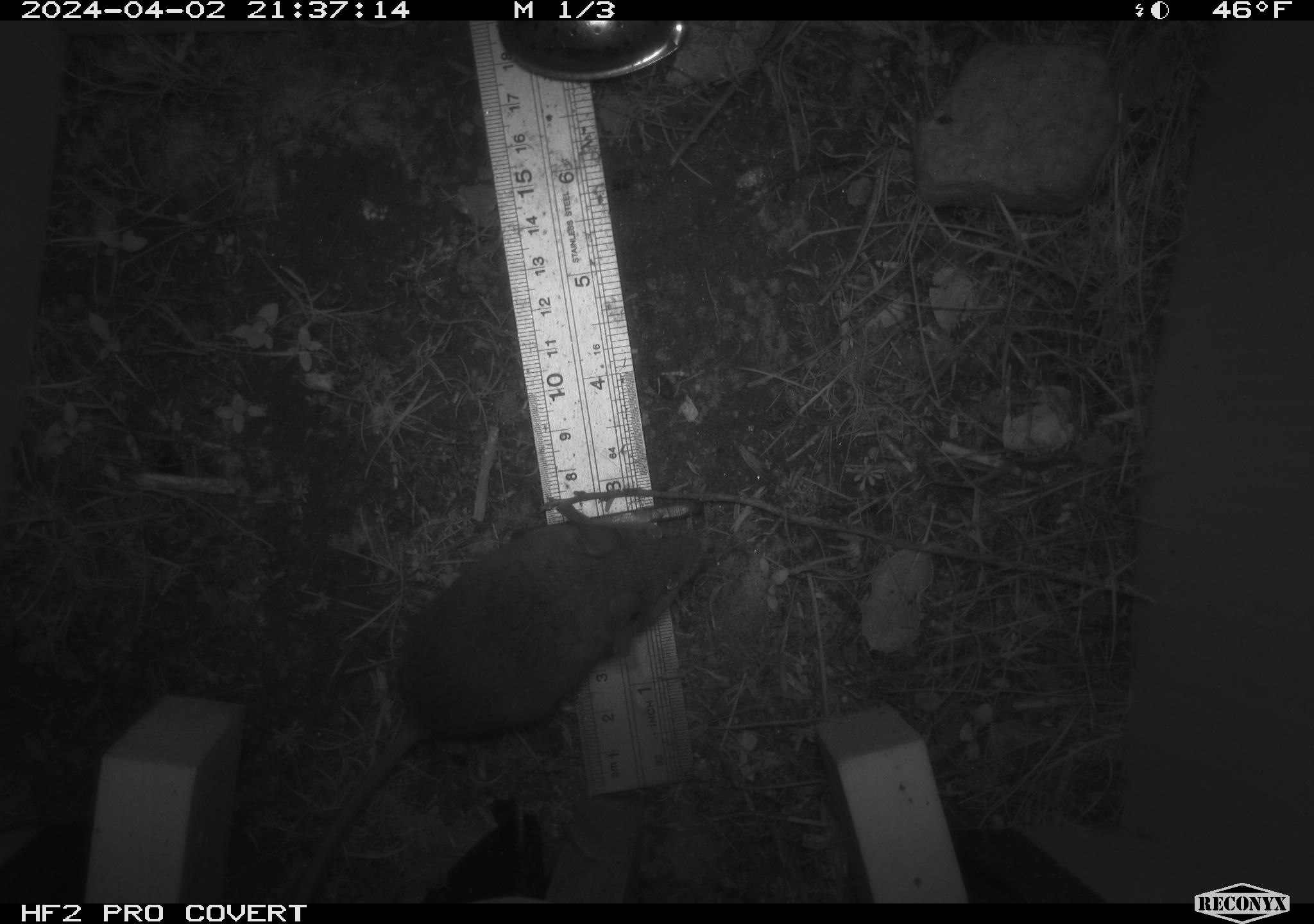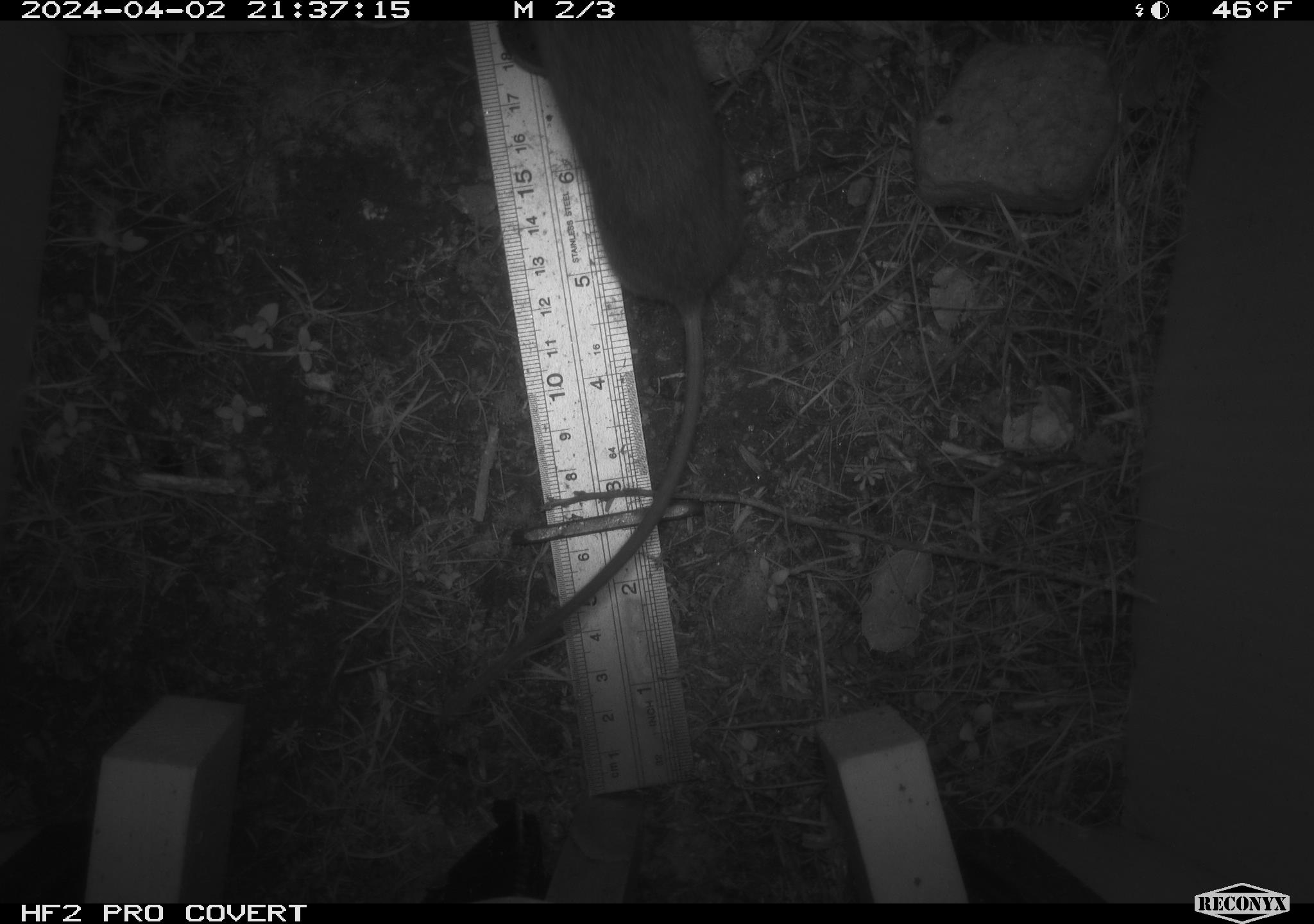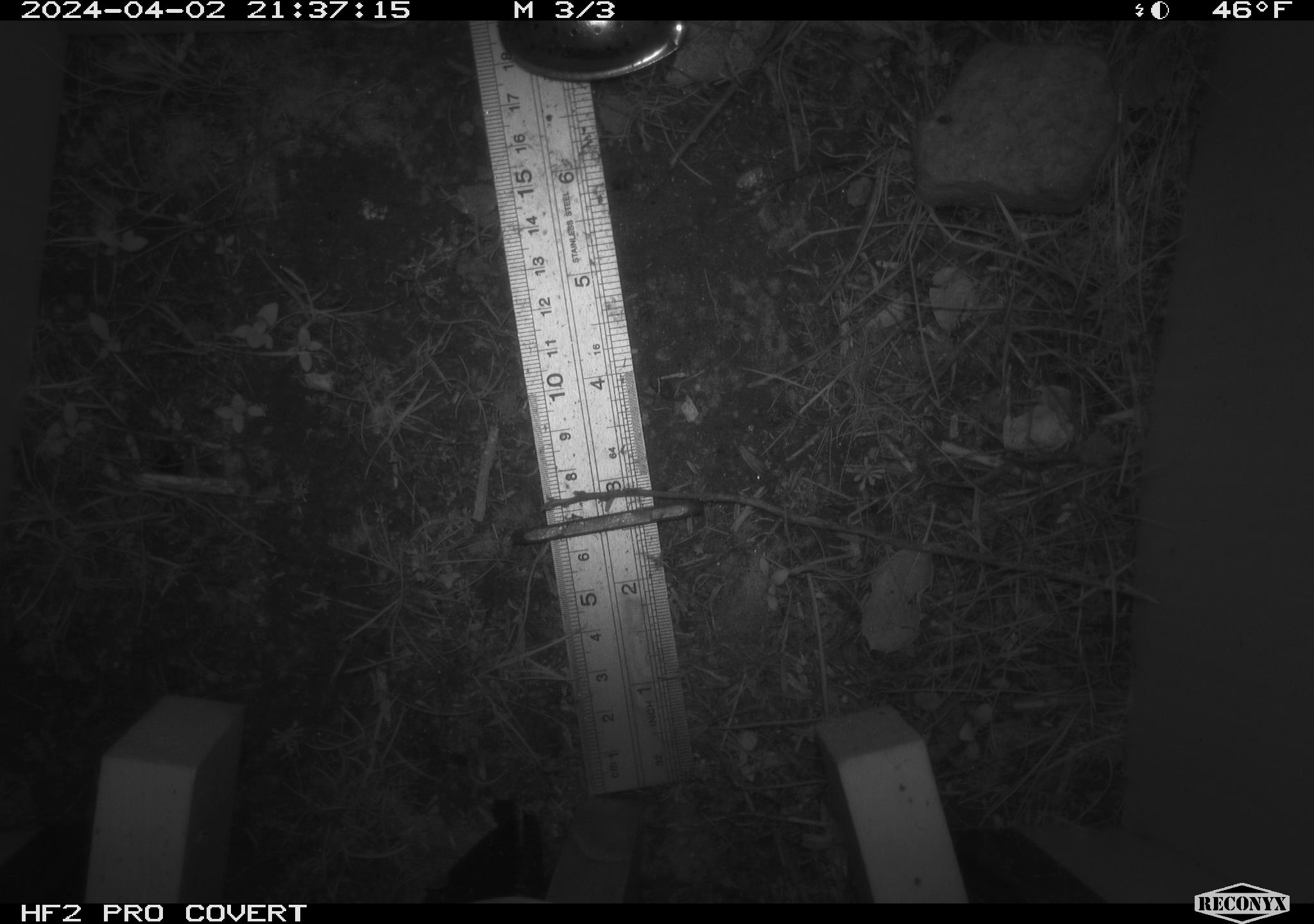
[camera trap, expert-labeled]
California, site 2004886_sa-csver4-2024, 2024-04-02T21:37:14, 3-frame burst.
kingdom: Animalia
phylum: Chordata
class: Mammalia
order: Rodentia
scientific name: Rodentia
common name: mouse species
Mouse species (Rodentia).